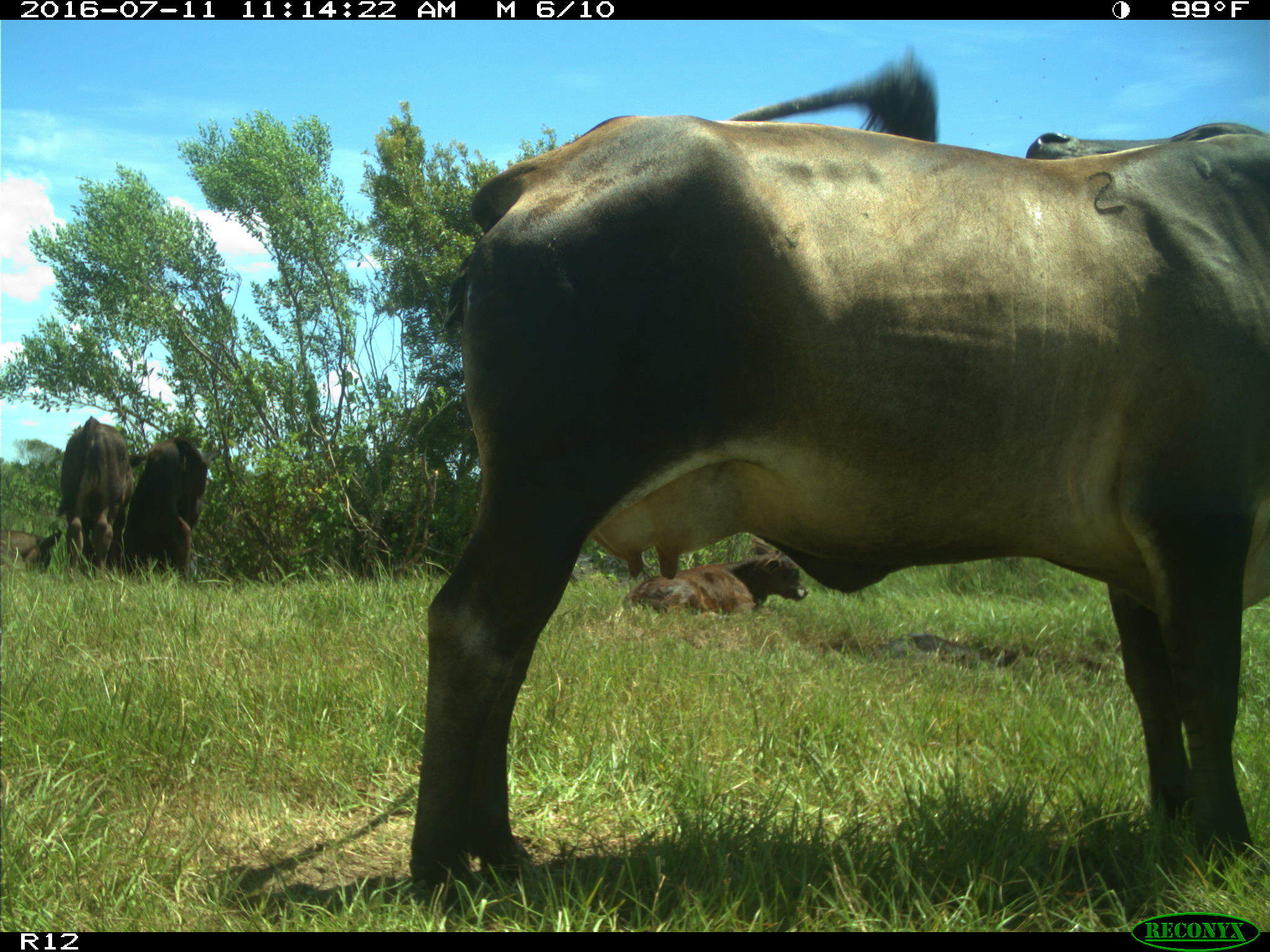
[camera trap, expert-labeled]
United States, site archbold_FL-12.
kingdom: Animalia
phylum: Chordata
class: Mammalia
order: Artiodactyla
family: Bovidae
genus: Bos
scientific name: Bos taurus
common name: domestic cow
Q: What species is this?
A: Bos taurus (domestic cow).